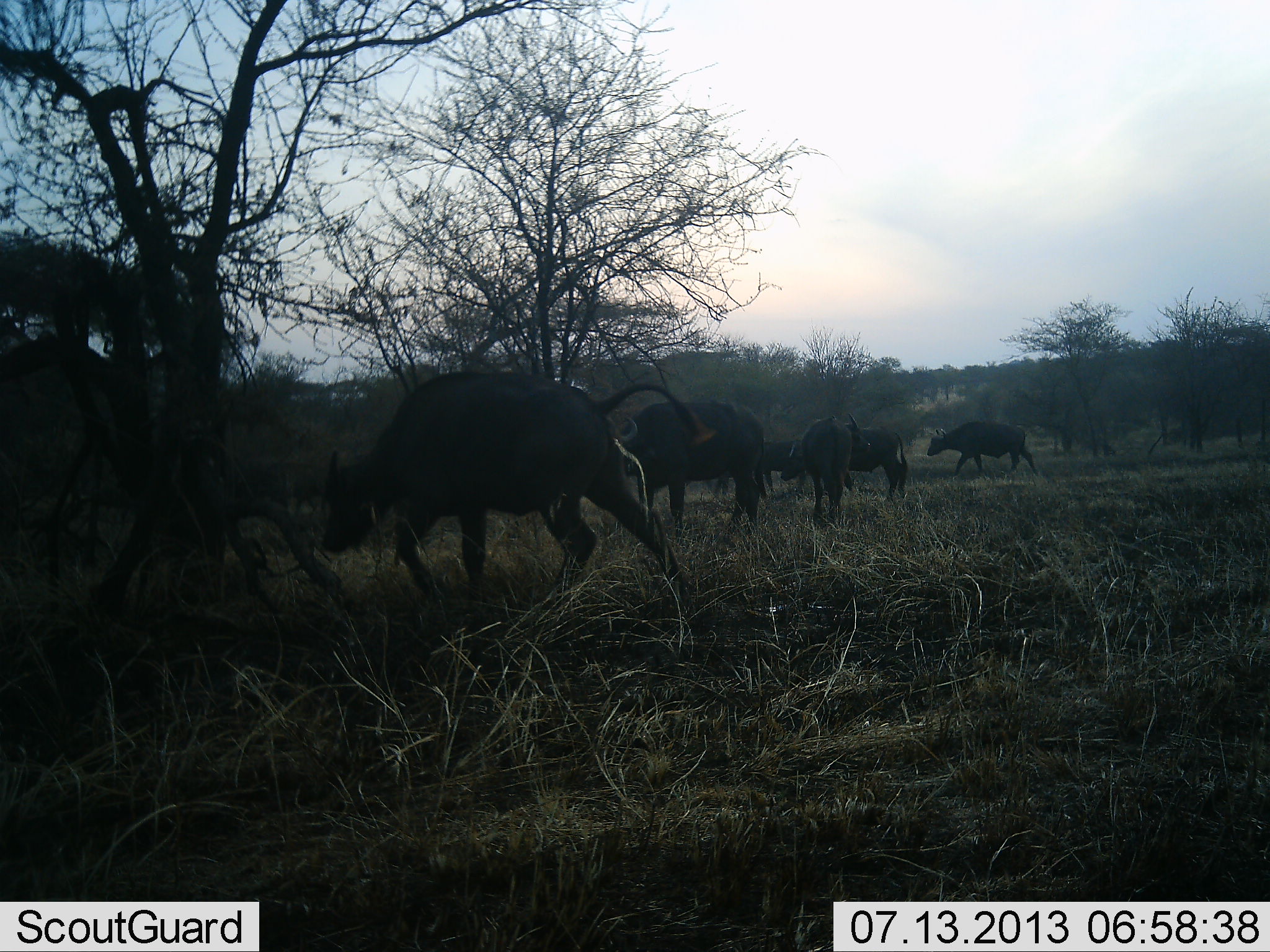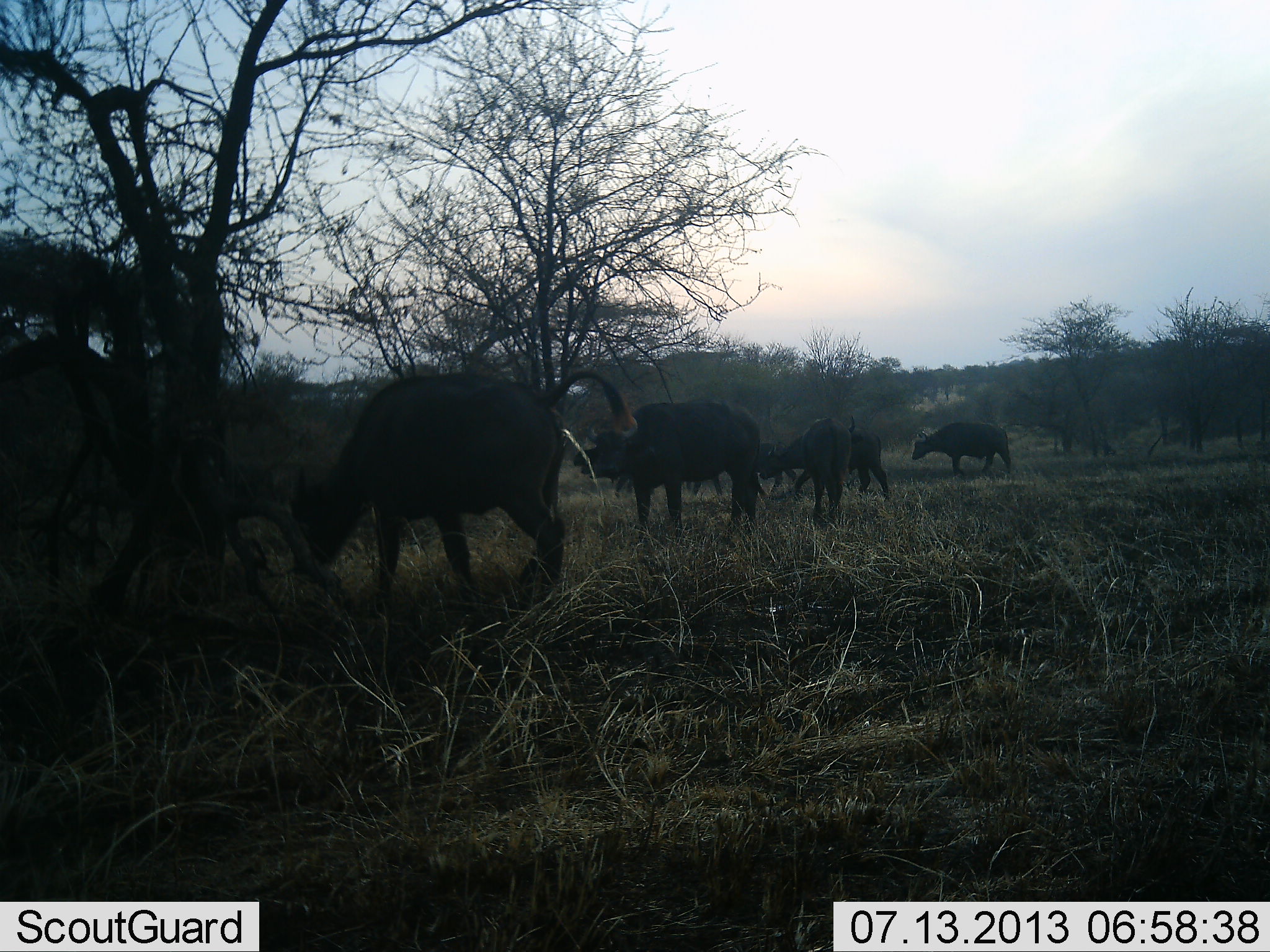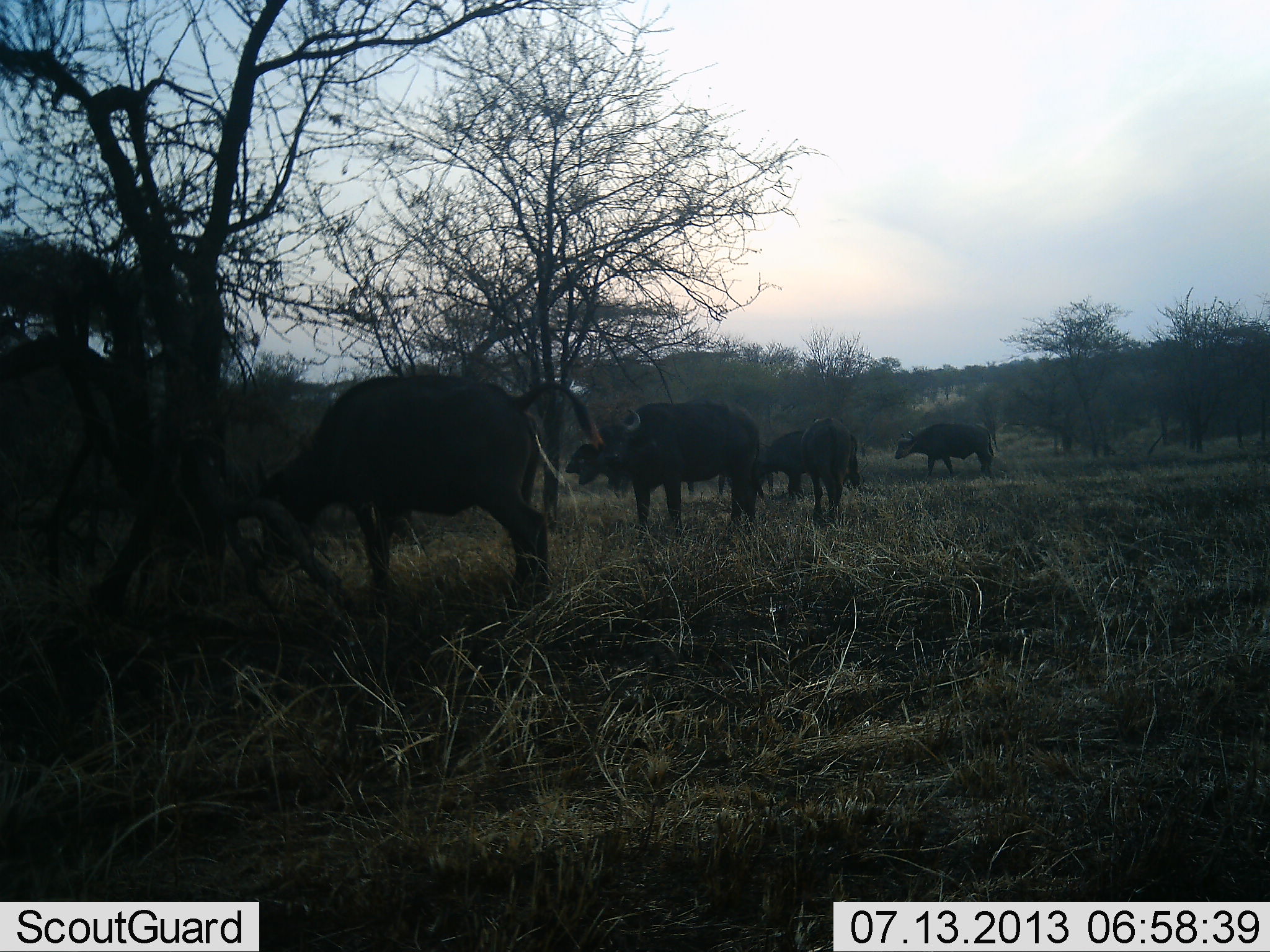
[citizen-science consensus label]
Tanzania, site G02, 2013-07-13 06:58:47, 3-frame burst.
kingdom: Animalia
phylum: Chordata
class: Mammalia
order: Artiodactyla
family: Bovidae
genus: Syncerus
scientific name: Syncerus caffer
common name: cape buffalo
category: buffalo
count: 6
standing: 48%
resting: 0%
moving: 78%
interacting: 4%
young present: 7%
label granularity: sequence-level